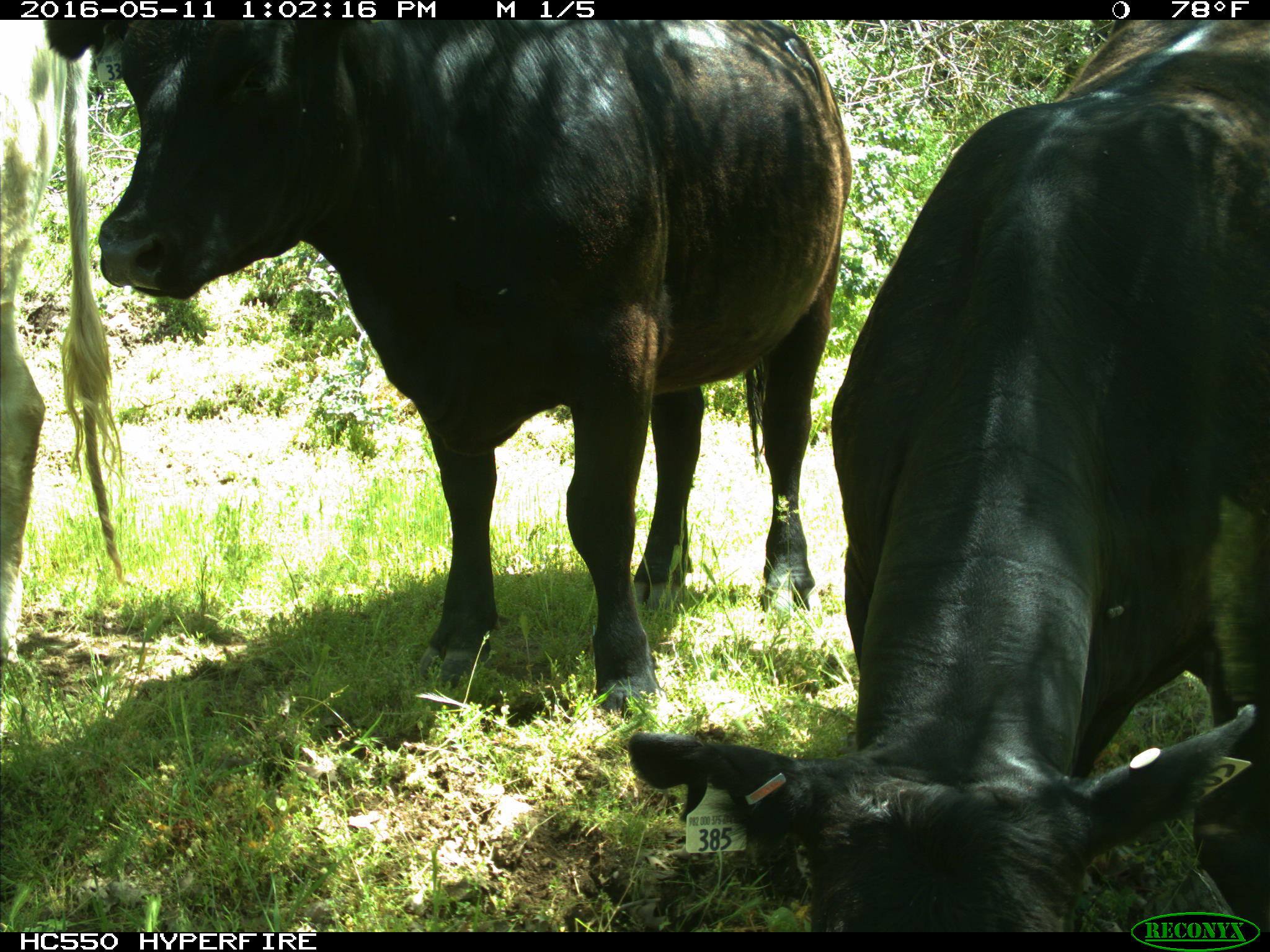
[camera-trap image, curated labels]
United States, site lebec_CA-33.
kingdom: Animalia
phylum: Chordata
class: Mammalia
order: Artiodactyla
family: Bovidae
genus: Bos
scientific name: Bos taurus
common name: domestic cow